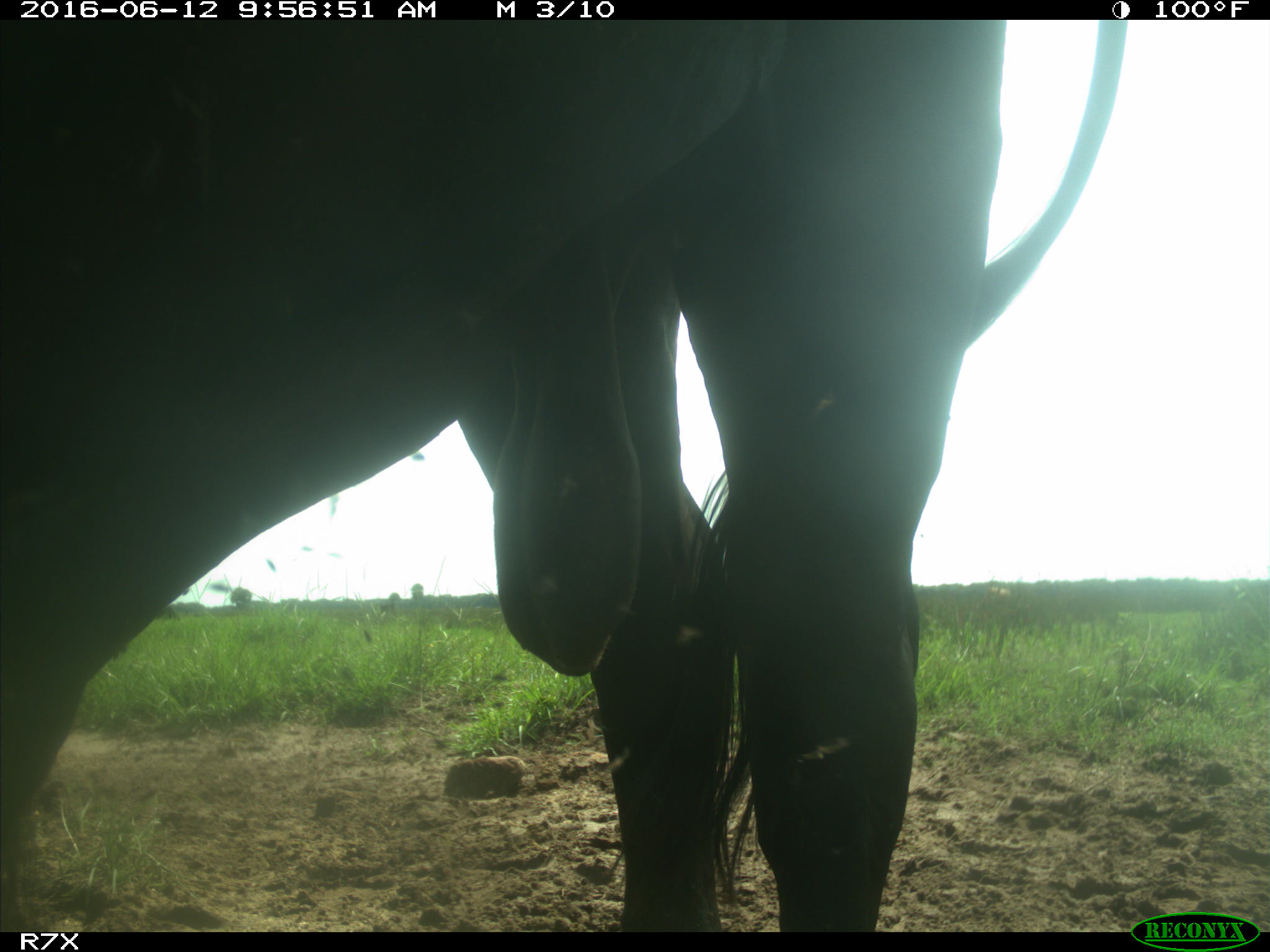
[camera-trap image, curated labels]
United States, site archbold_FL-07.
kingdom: Animalia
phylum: Chordata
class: Mammalia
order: Artiodactyla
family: Bovidae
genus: Bos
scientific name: Bos taurus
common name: domestic cow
Bos taurus (domestic cow).